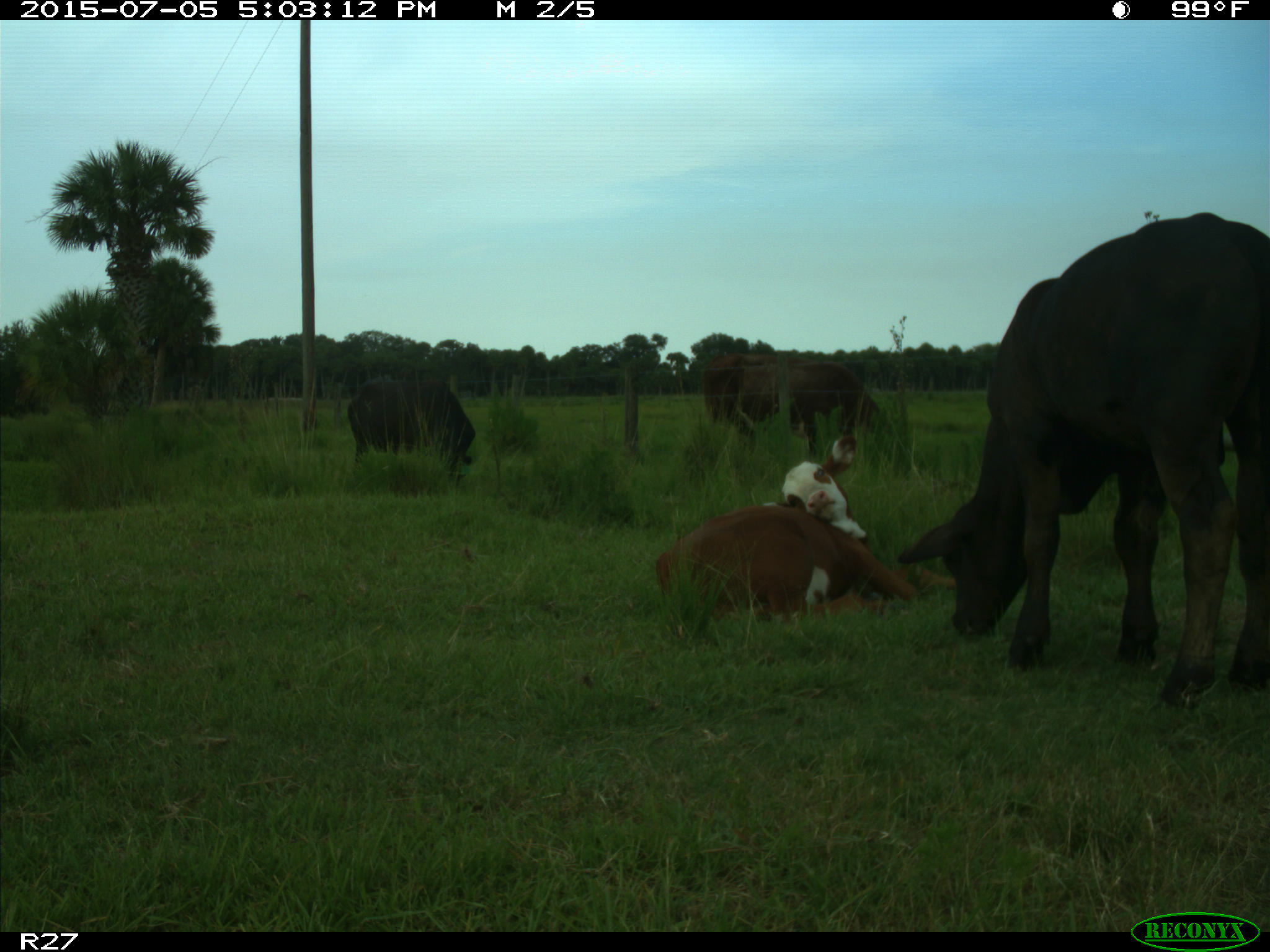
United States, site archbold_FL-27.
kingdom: Animalia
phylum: Chordata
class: Mammalia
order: Artiodactyla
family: Bovidae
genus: Bos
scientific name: Bos taurus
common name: domestic cow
Bos taurus (domestic cow).